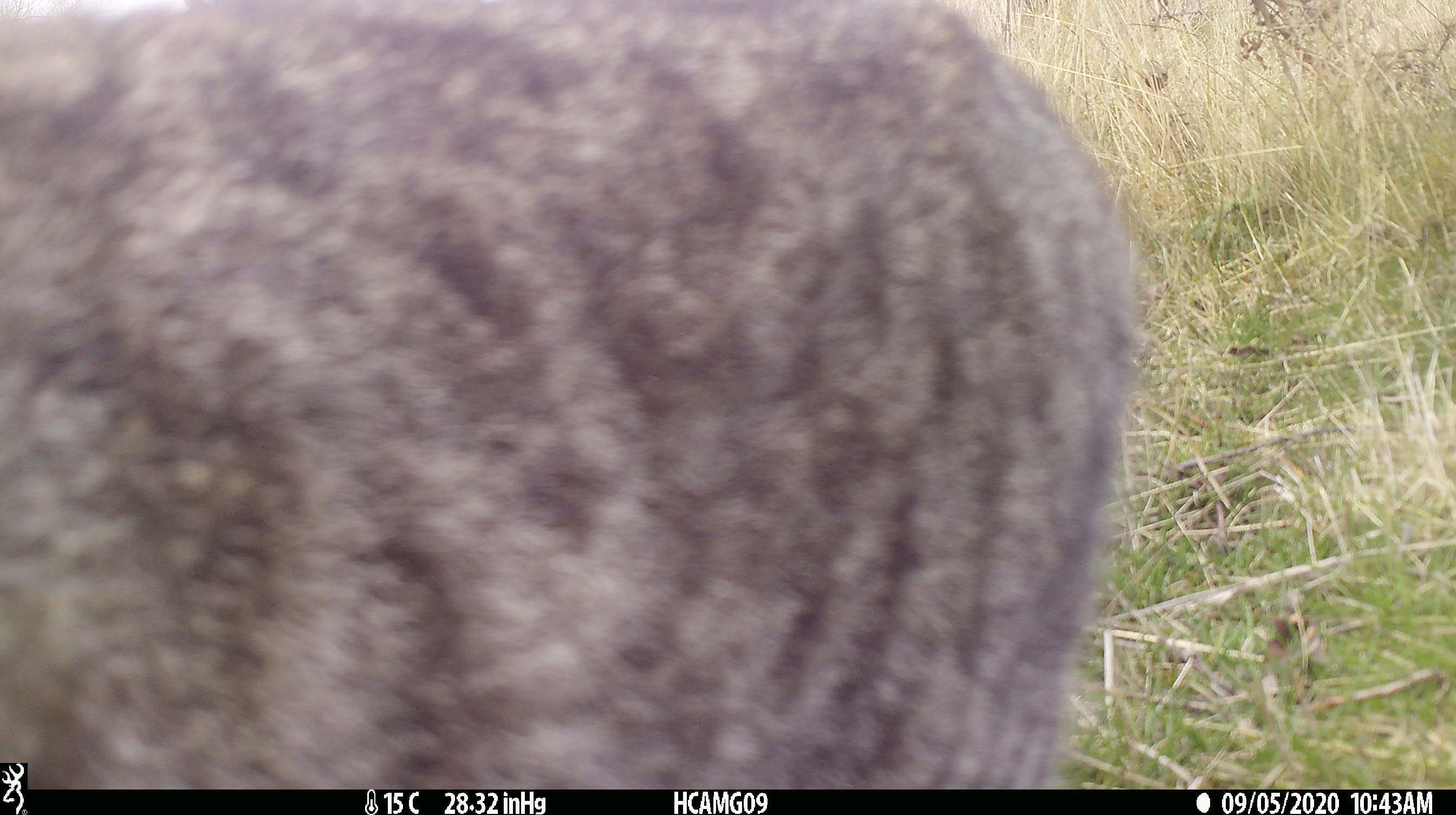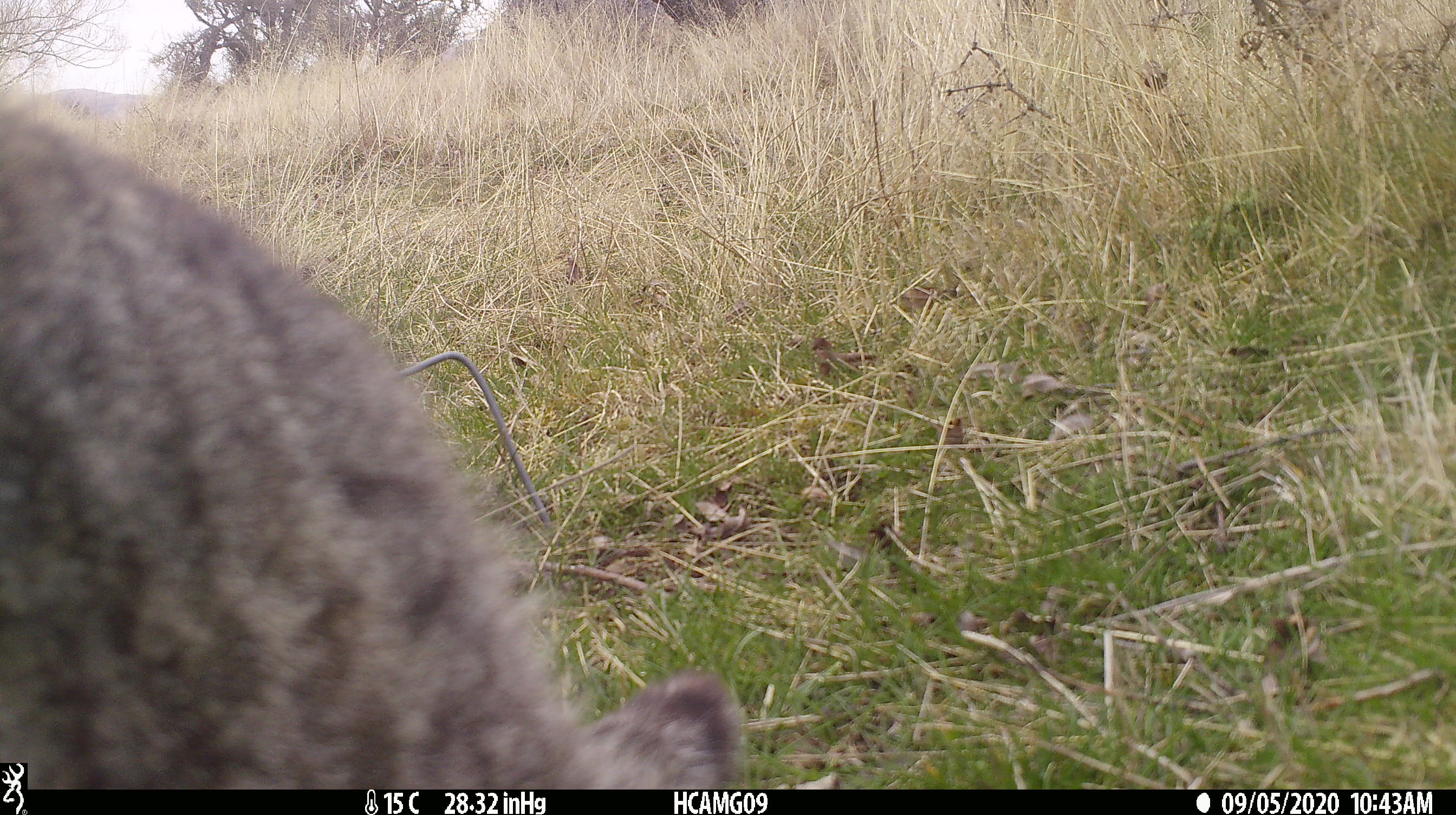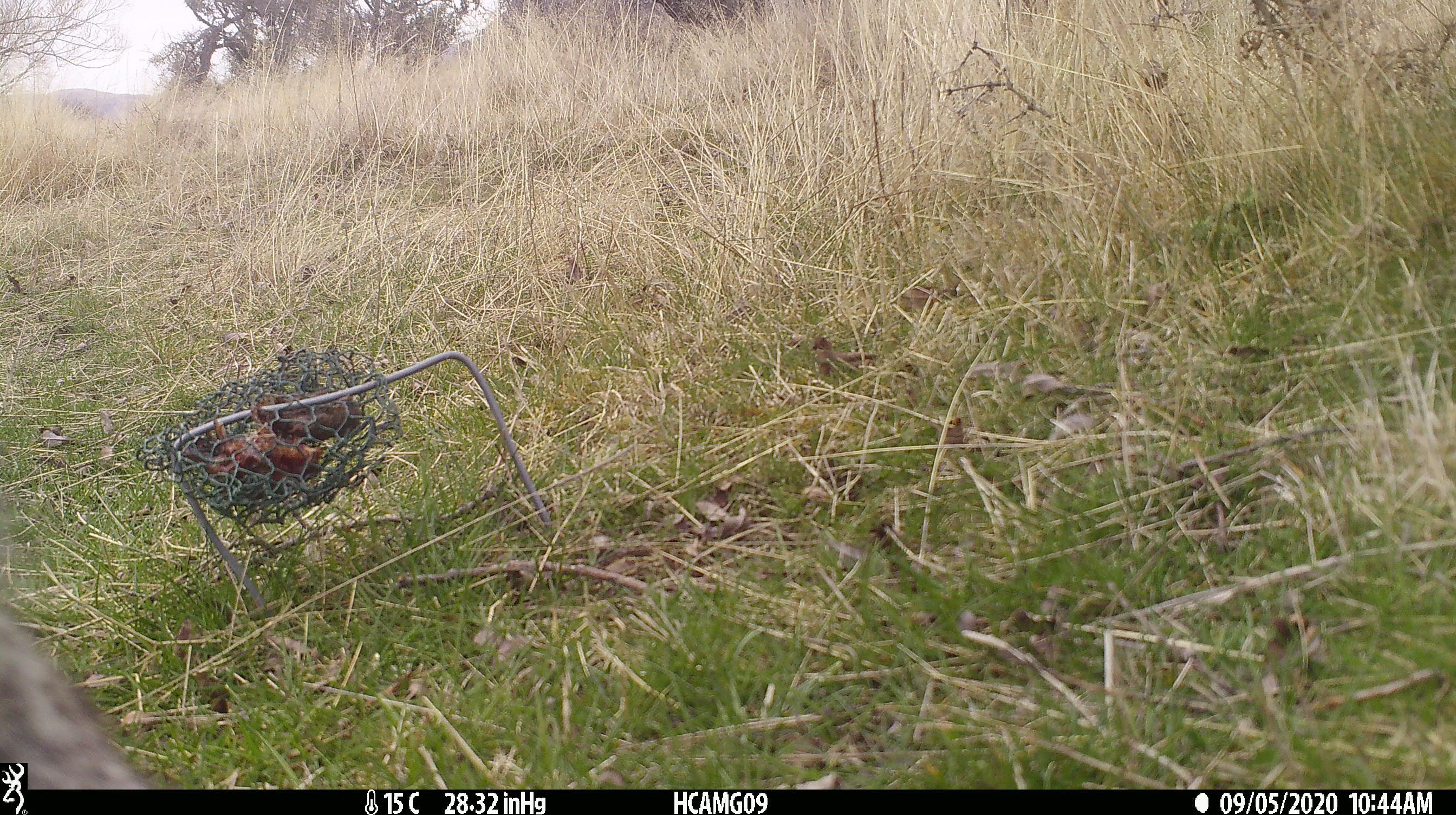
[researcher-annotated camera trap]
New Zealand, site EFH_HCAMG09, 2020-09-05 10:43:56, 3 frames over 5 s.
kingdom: Animalia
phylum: Chordata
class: Mammalia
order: Carnivora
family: Felidae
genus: Felis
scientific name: Felis catus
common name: domestic cat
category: cat